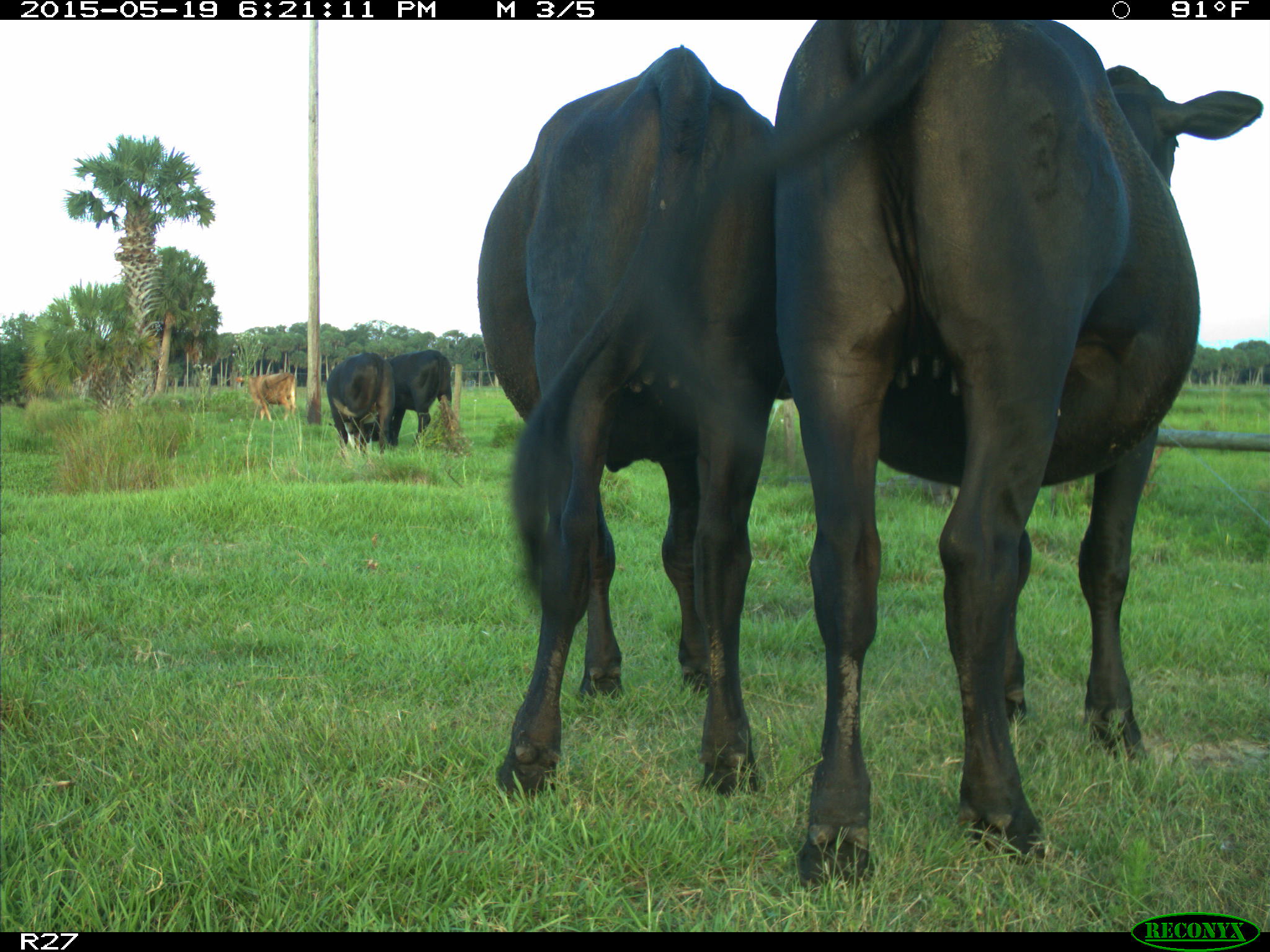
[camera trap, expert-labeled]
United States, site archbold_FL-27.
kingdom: Animalia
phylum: Chordata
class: Mammalia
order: Artiodactyla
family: Bovidae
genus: Bos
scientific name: Bos taurus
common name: domestic cow